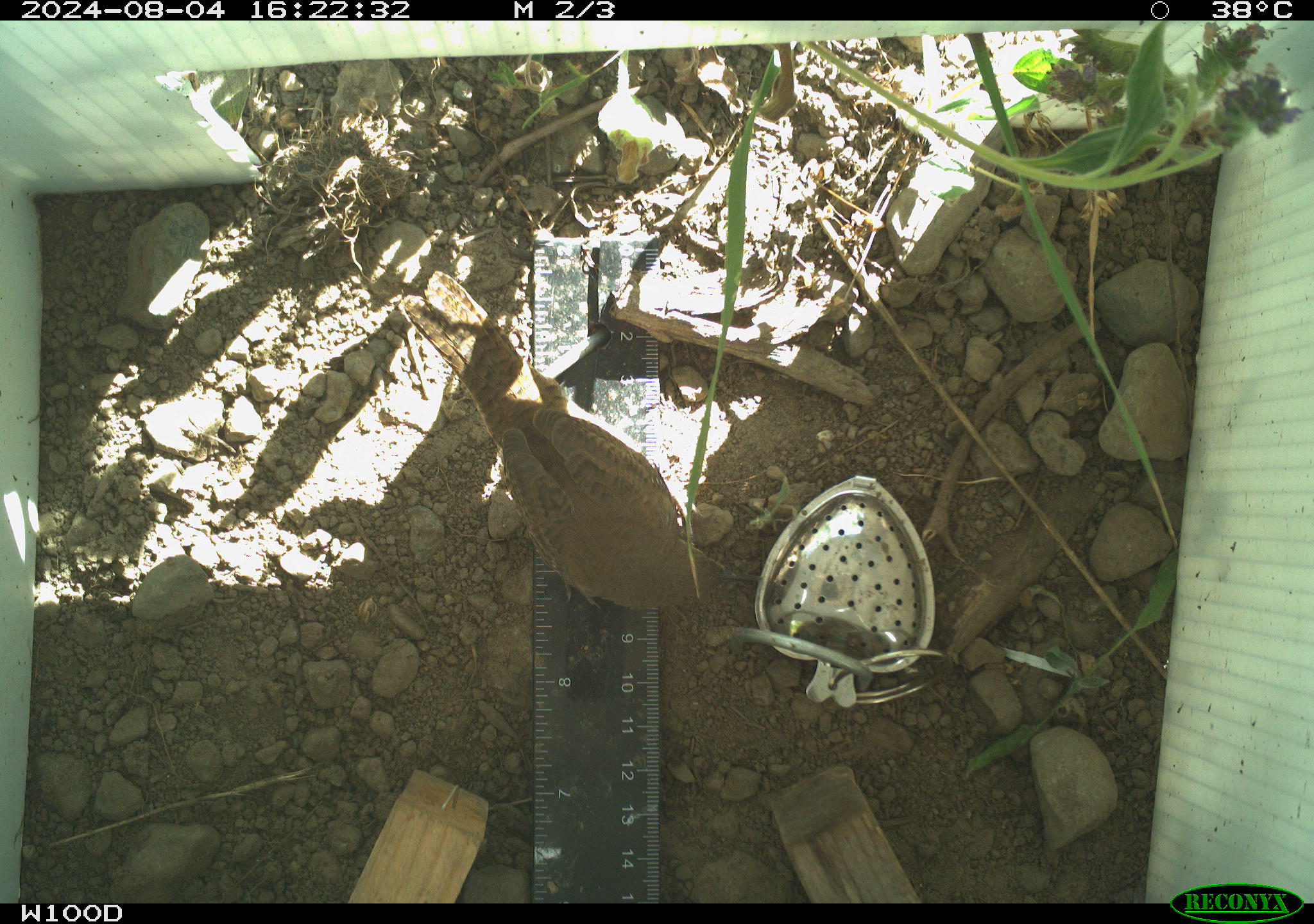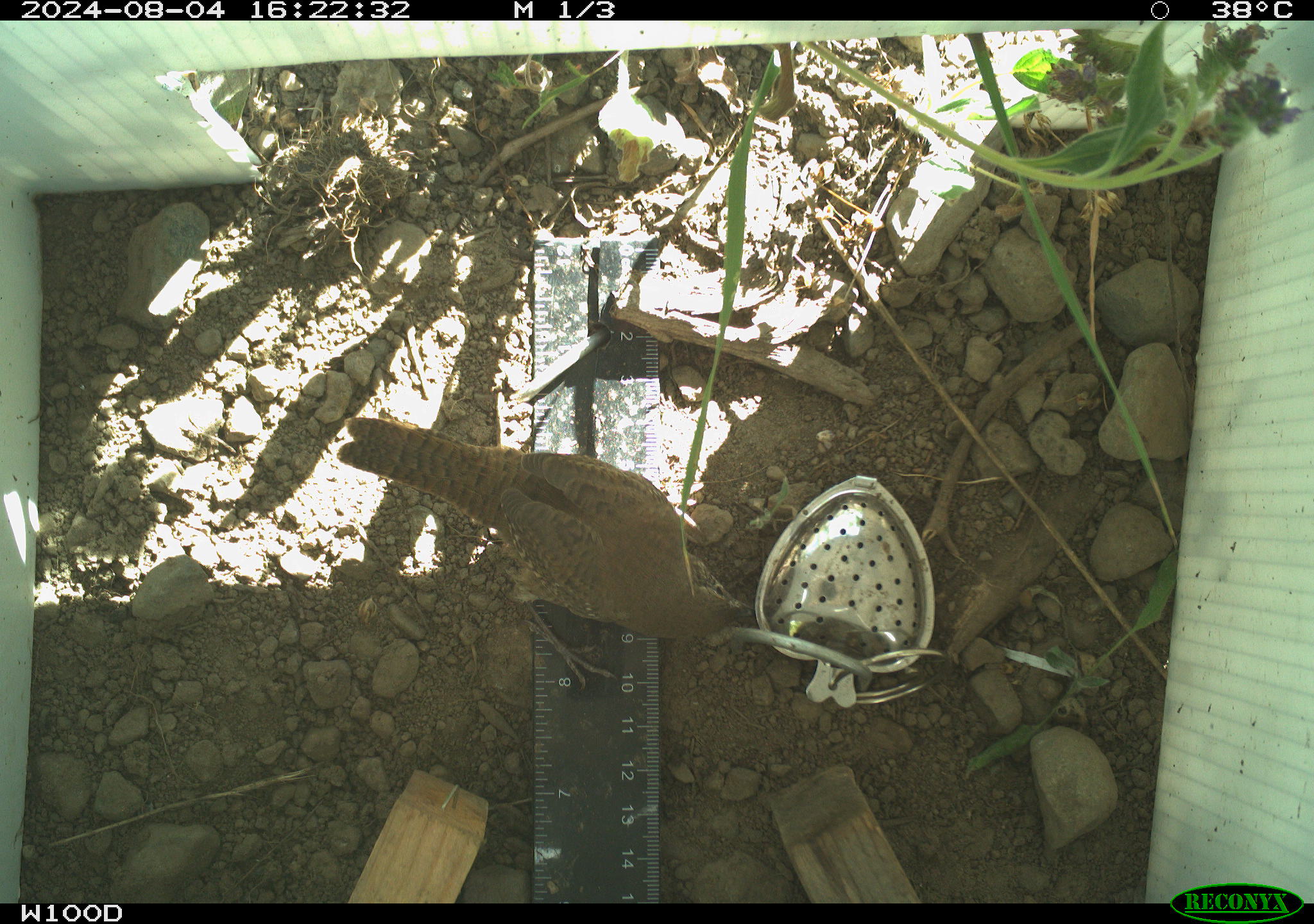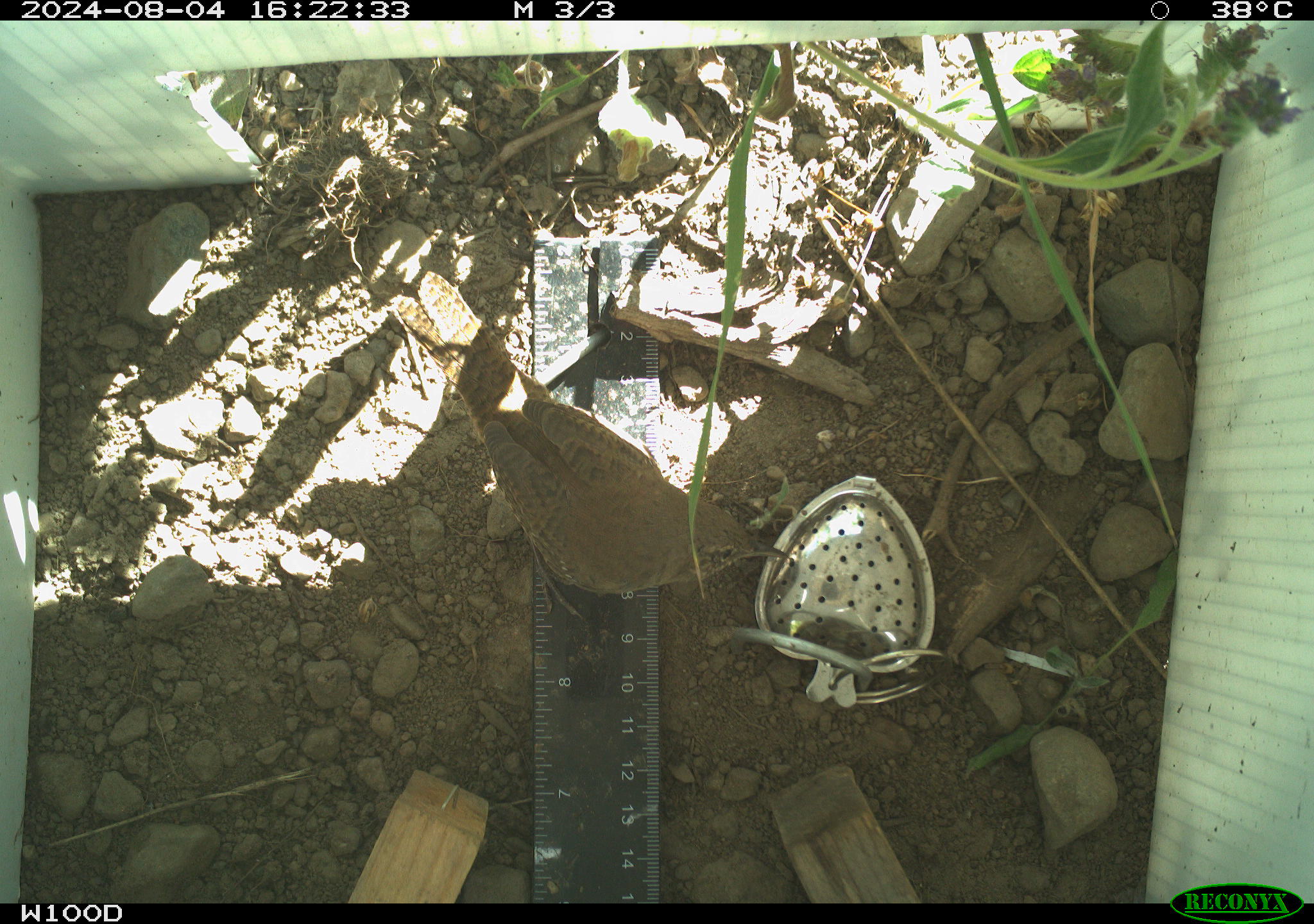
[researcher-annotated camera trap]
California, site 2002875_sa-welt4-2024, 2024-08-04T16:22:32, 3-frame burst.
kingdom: Animalia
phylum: Chordata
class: Aves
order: Passeriformes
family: Troglodytidae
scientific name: Troglodytidae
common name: wren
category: troglodytidae family